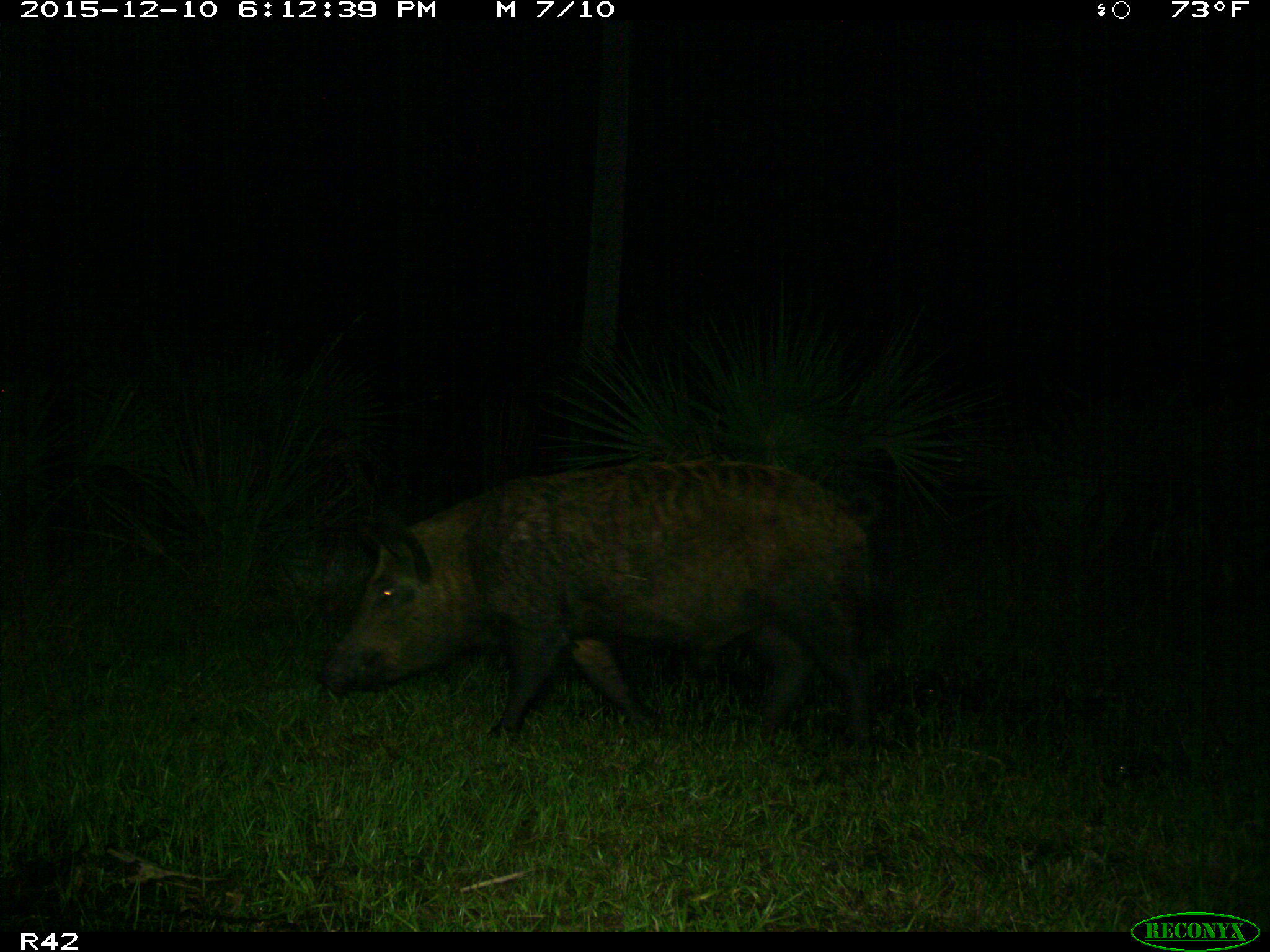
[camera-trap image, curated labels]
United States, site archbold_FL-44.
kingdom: Animalia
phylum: Chordata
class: Mammalia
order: Artiodactyla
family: Suidae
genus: Sus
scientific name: Sus scrofa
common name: wild boar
Sus scrofa (wild boar).